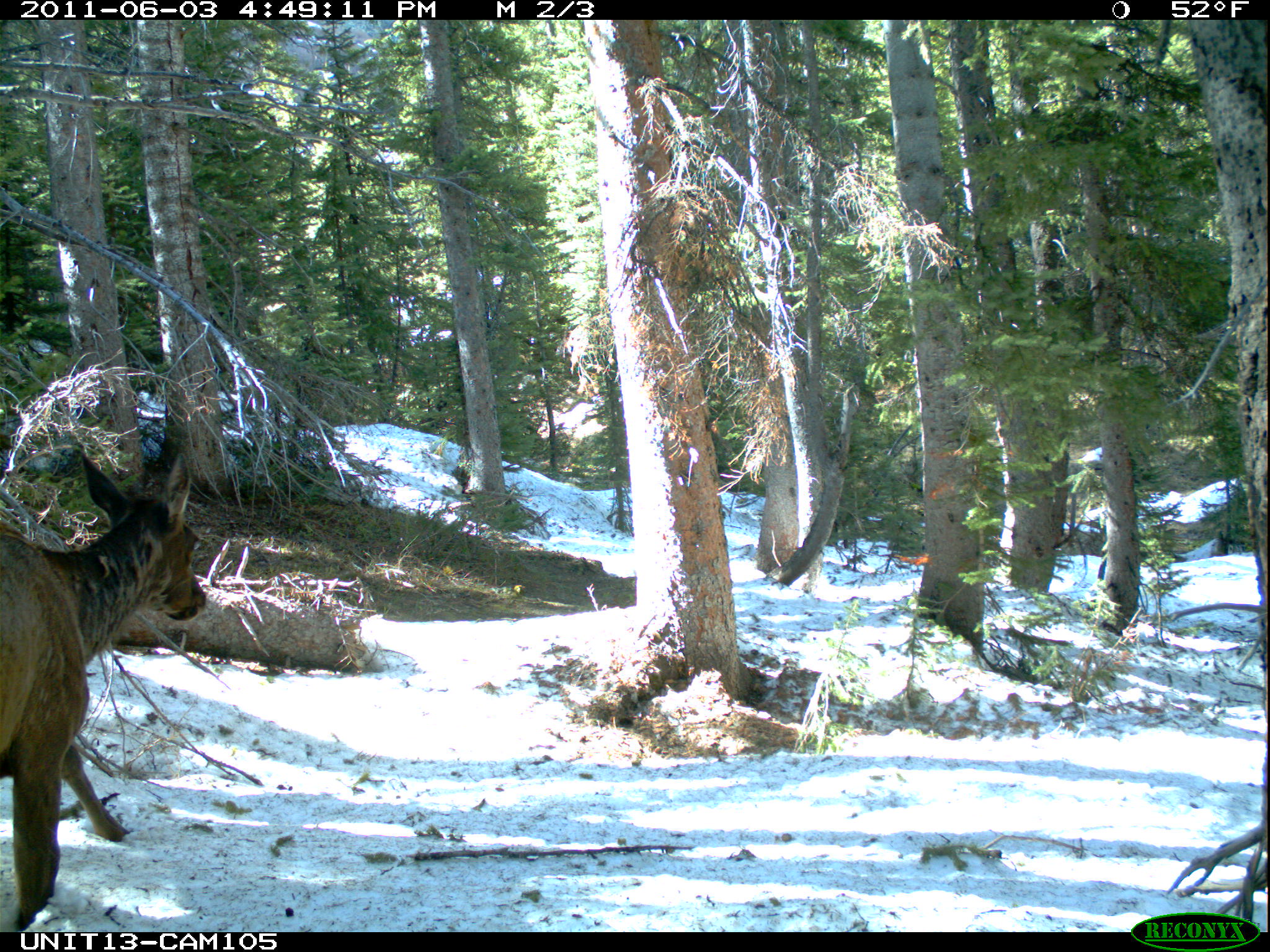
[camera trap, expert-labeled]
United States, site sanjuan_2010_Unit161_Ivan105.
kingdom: Animalia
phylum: Chordata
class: Mammalia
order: Artiodactyla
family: Cervidae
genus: Cervus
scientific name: Cervus elaphus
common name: red deer